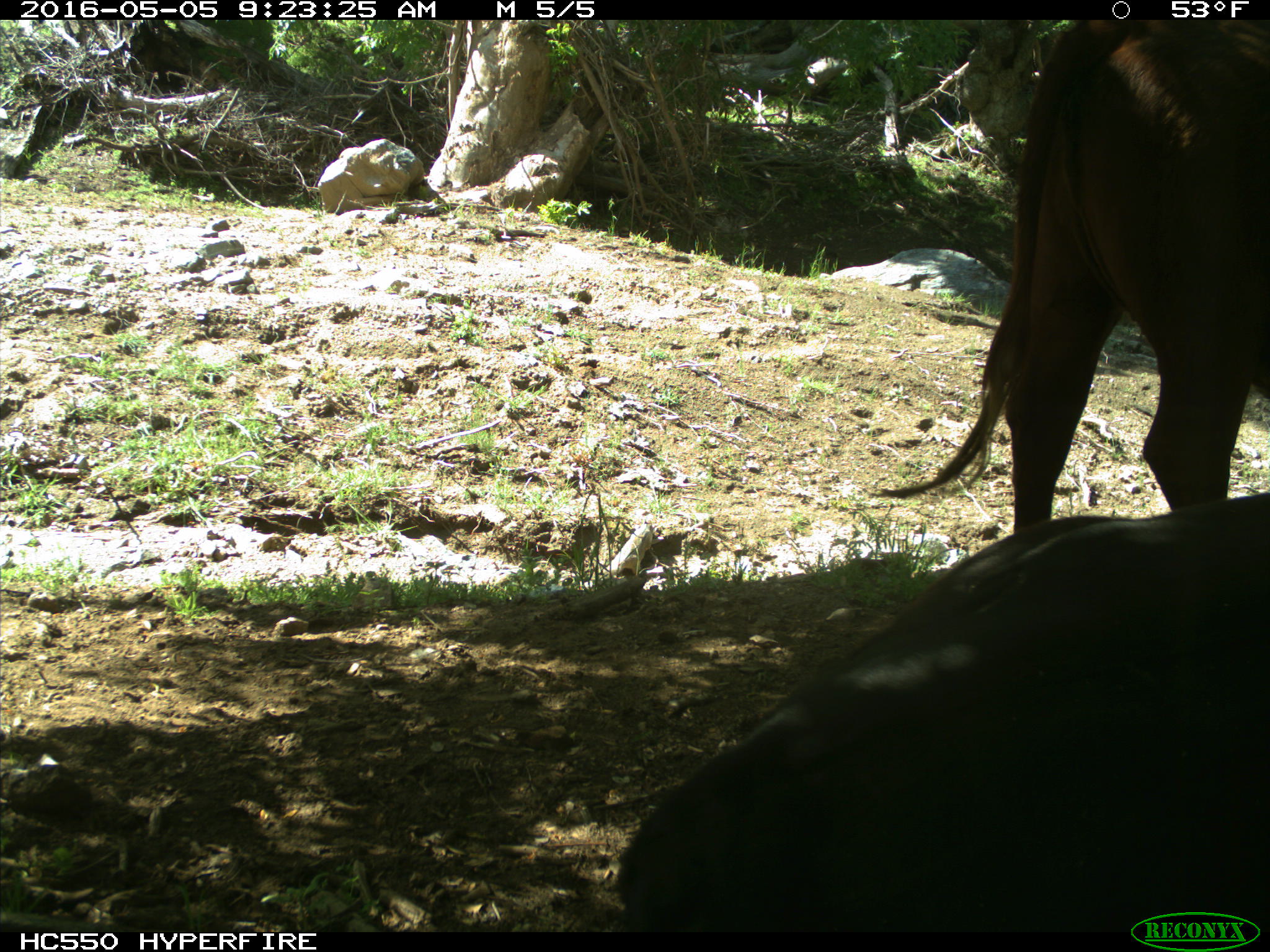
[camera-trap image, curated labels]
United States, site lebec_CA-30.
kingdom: Animalia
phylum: Chordata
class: Mammalia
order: Artiodactyla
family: Bovidae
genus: Bos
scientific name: Bos taurus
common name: domestic cow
Bos taurus (domestic cow).